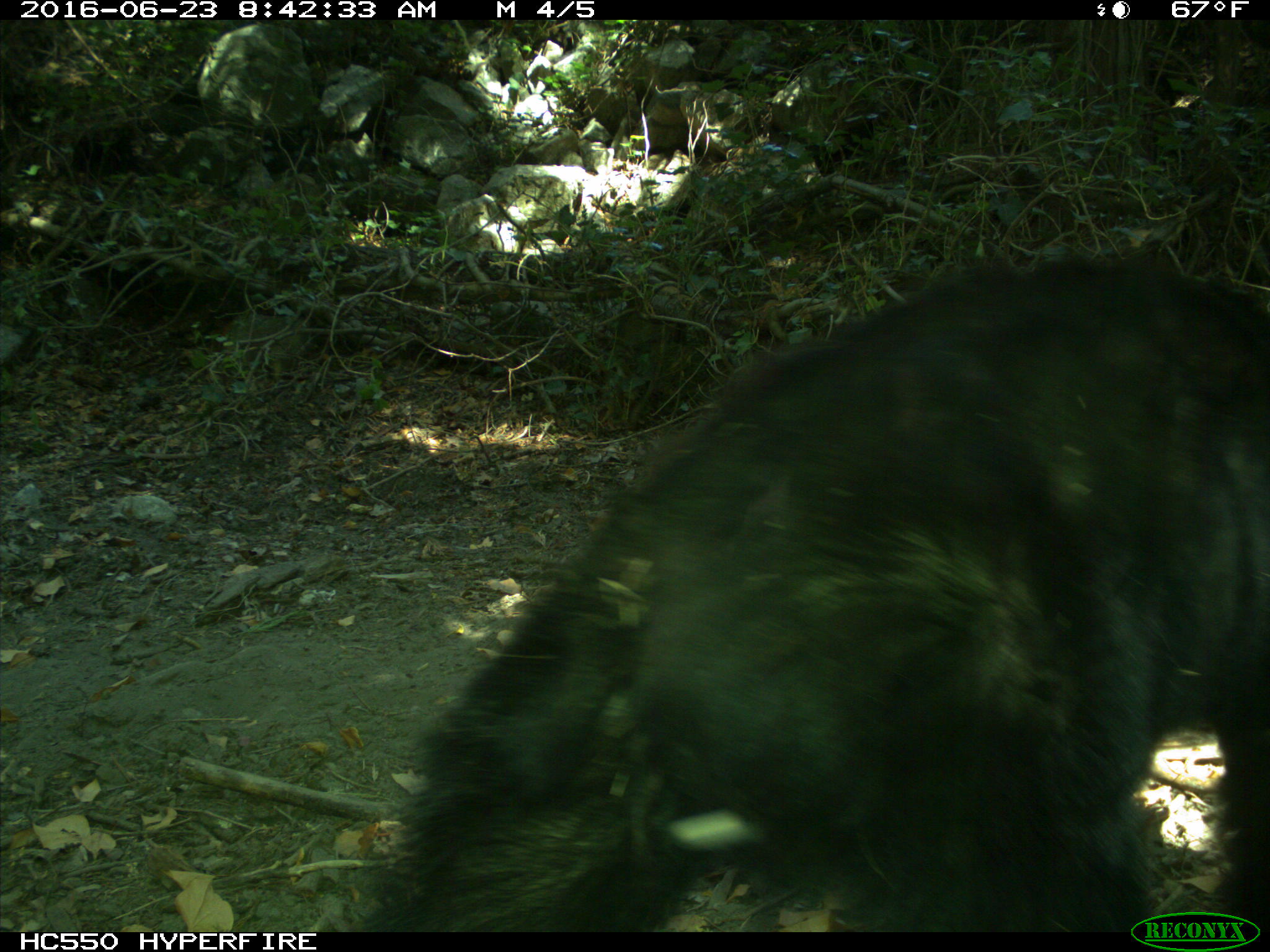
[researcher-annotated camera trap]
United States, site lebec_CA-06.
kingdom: Animalia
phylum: Chordata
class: Mammalia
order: Carnivora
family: Ursidae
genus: Ursus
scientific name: Ursus americanus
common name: american black bear